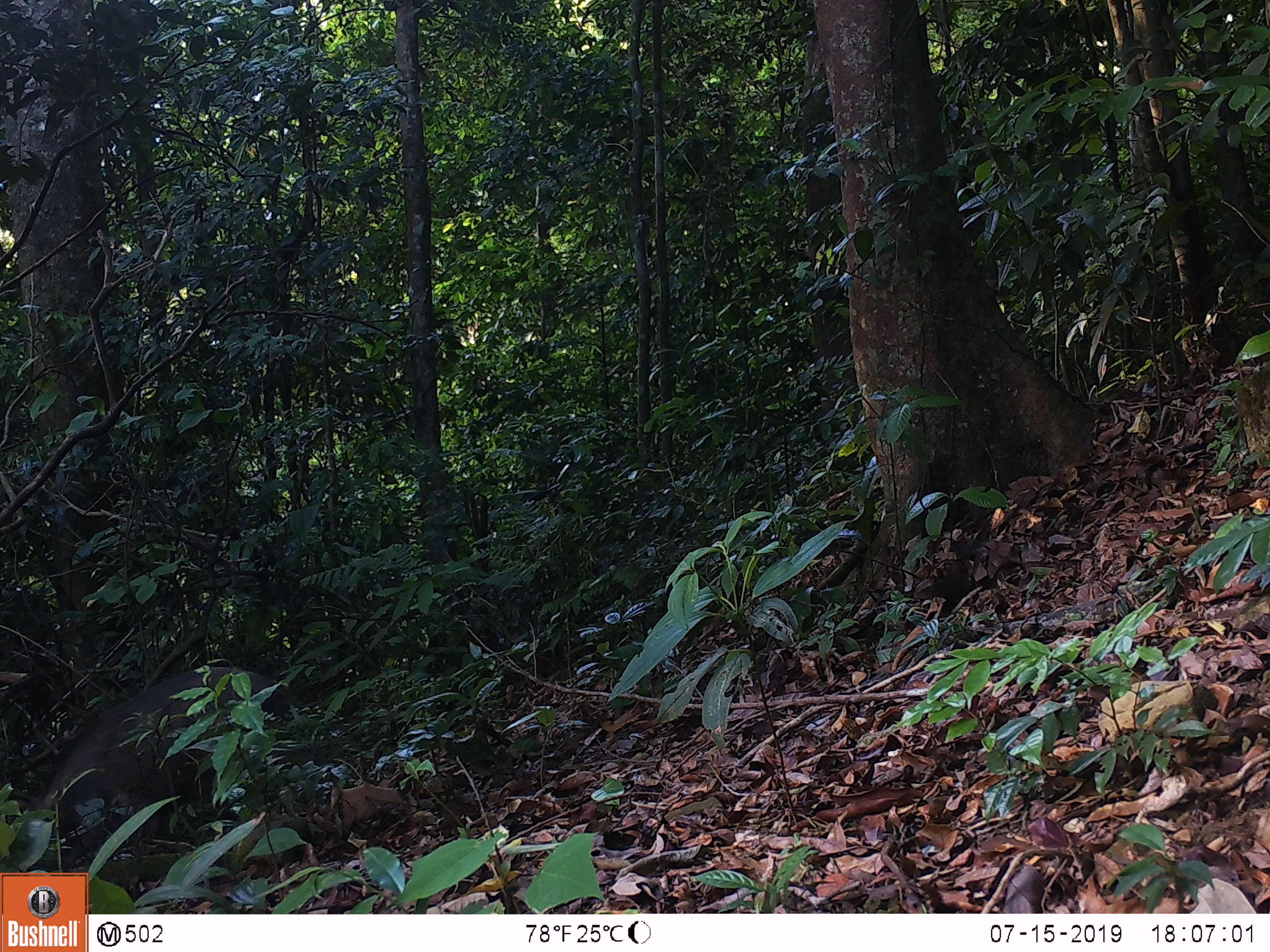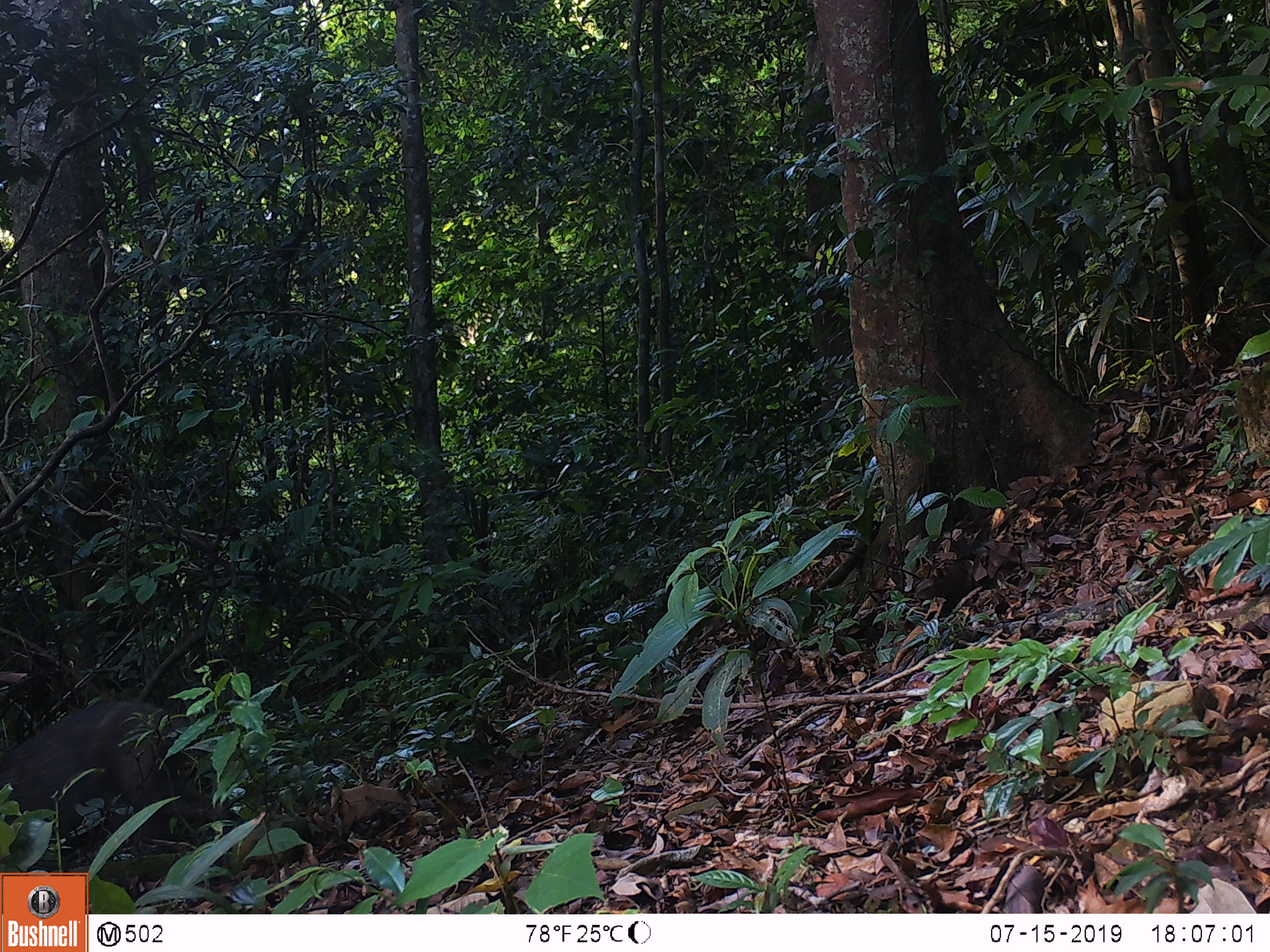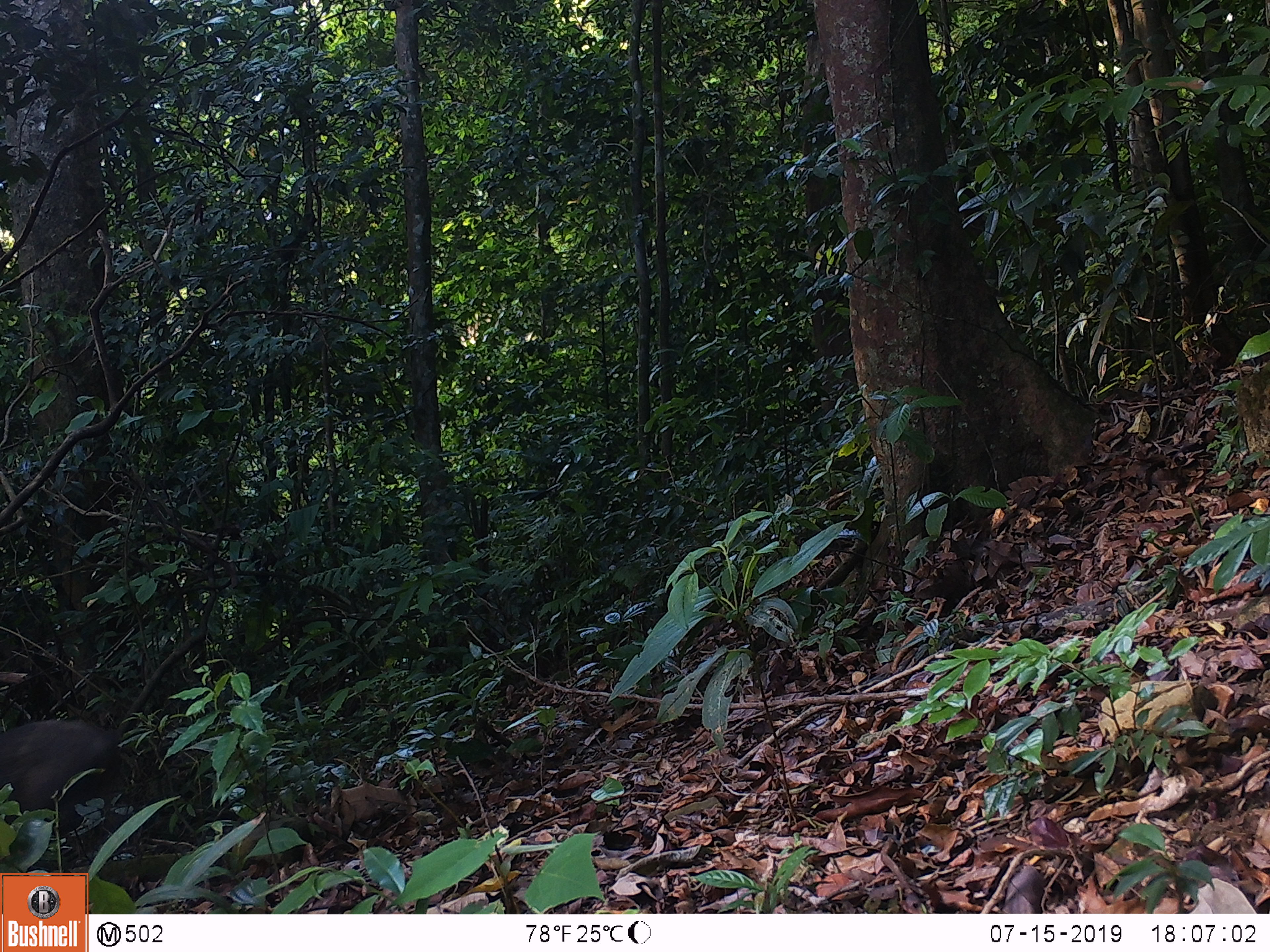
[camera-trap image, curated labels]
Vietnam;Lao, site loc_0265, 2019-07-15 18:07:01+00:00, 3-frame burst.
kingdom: Animalia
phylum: Chordata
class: Mammalia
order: Artiodactyla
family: Suidae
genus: Sus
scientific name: Sus scrofa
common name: eurasian wild pig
Eurasian wild pig (Sus scrofa). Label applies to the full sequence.